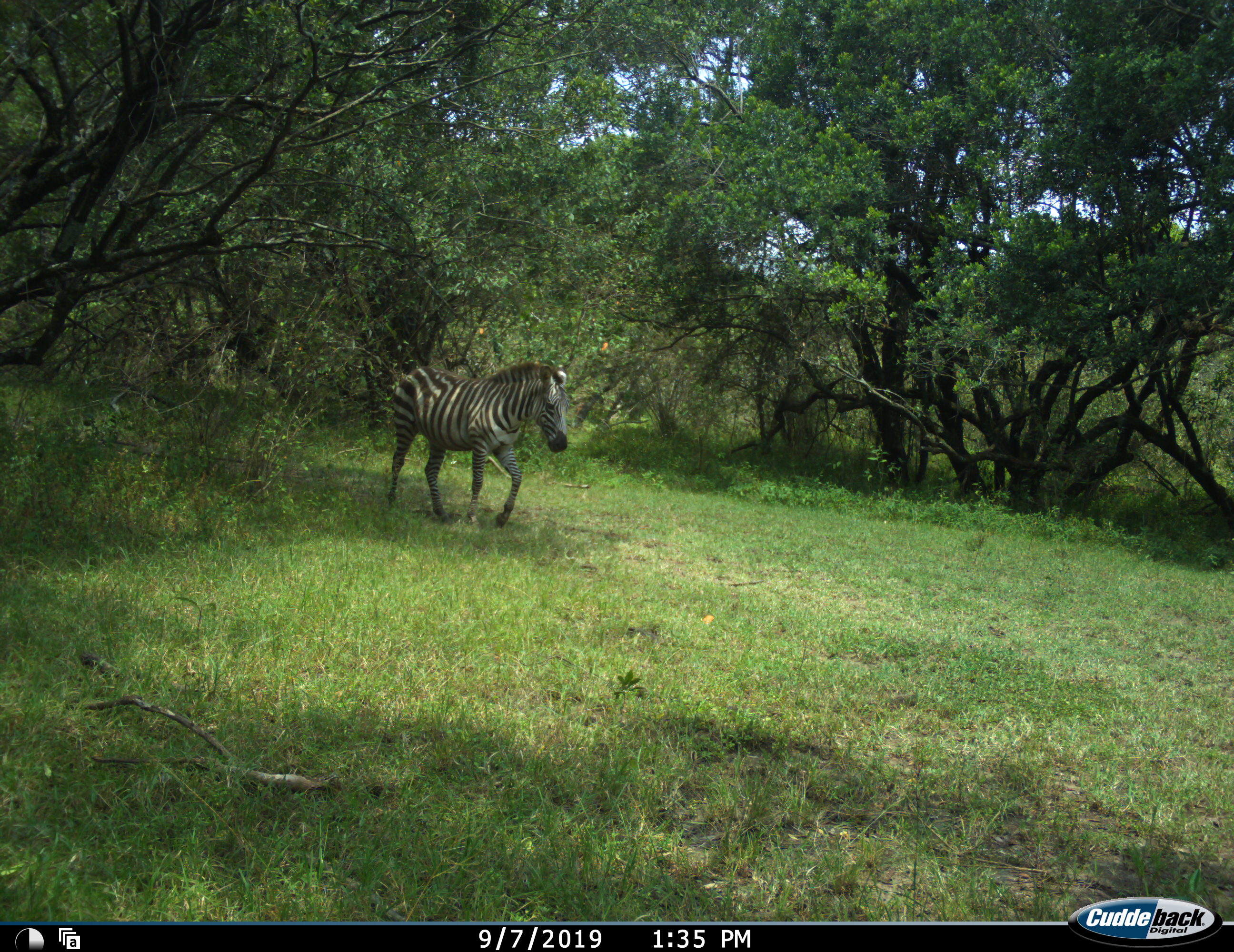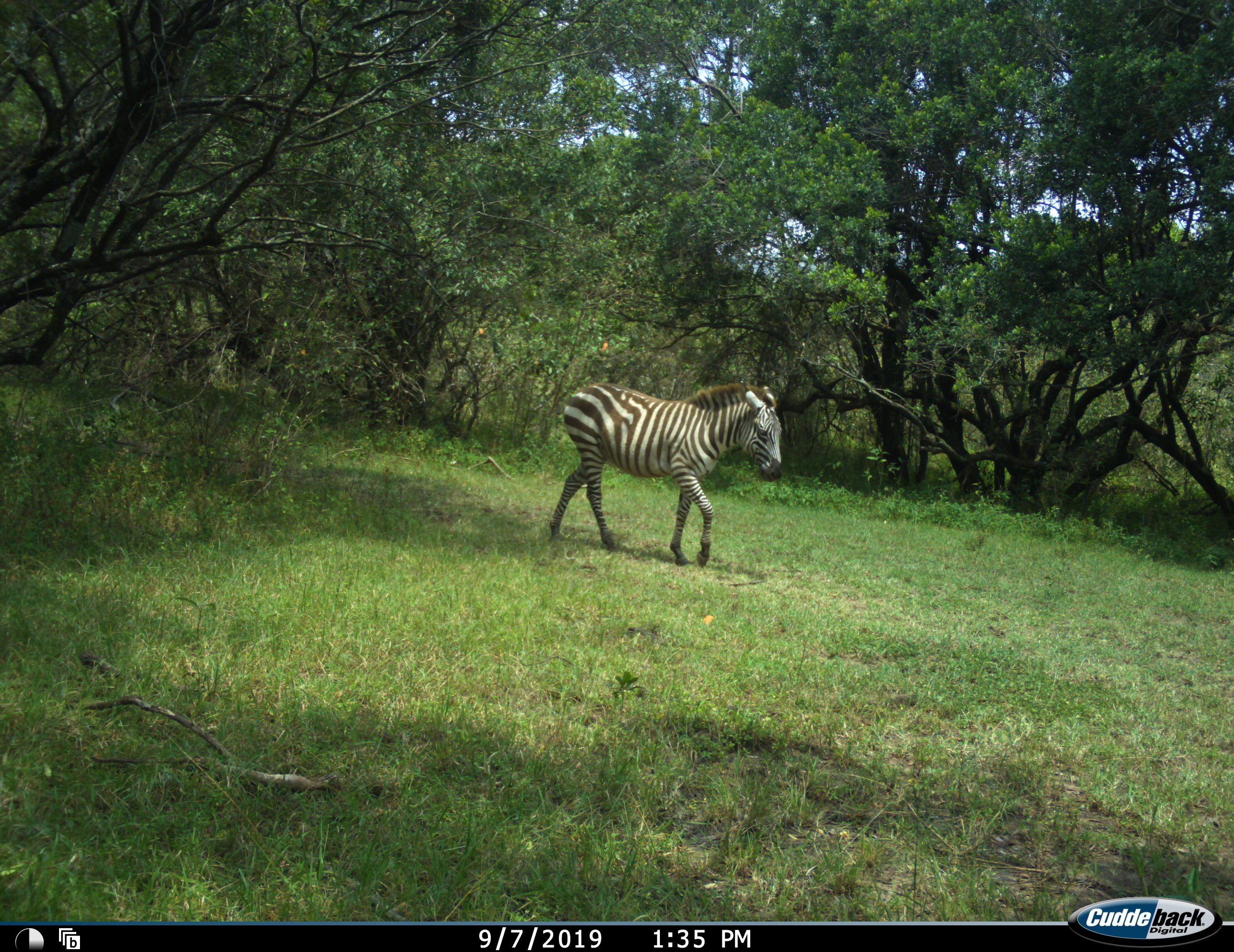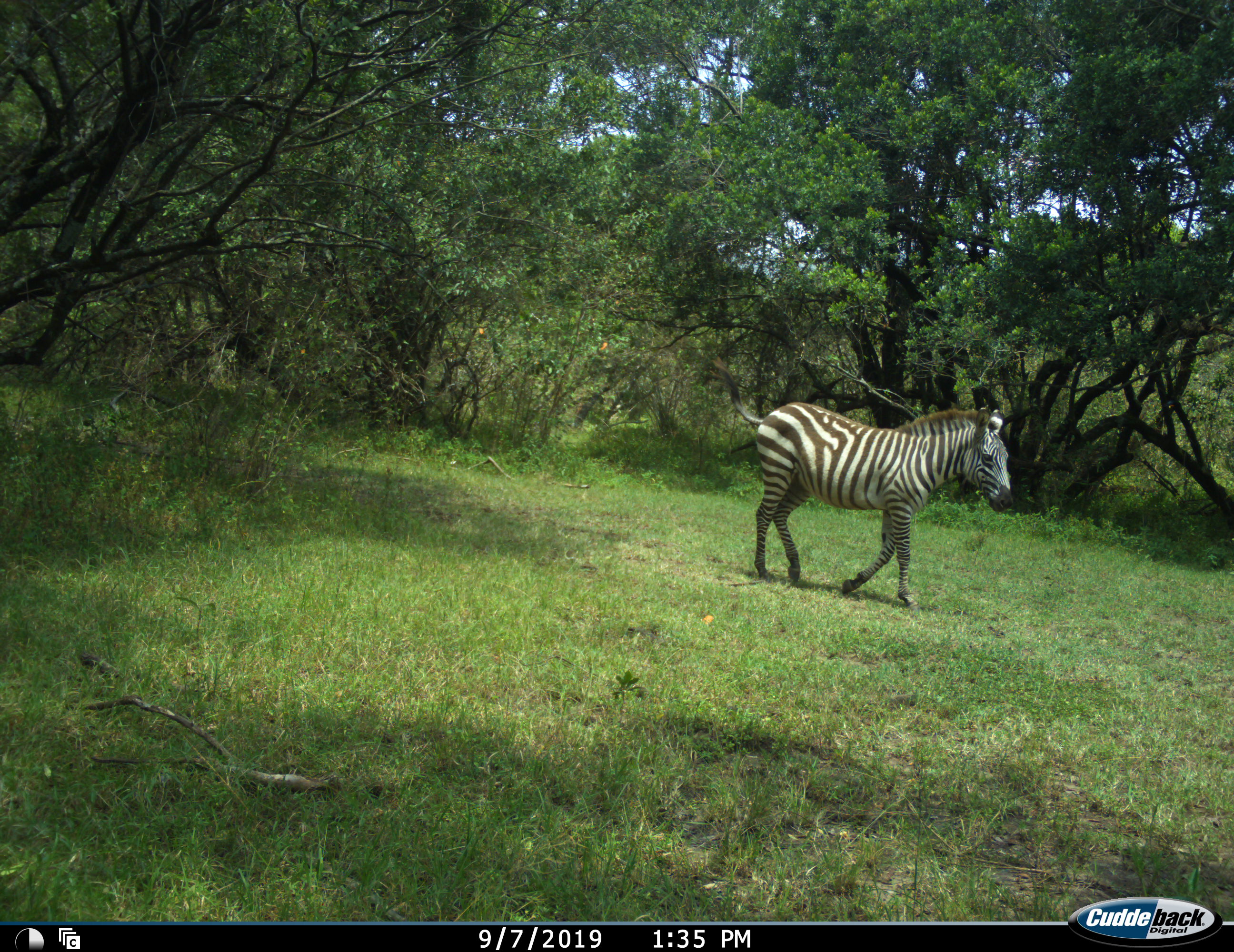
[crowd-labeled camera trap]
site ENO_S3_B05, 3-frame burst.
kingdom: Animalia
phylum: Chordata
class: Mammalia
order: Perissodactyla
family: Equidae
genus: Equus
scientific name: Equus quagga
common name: plains zebra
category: zebraplains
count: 1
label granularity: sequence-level